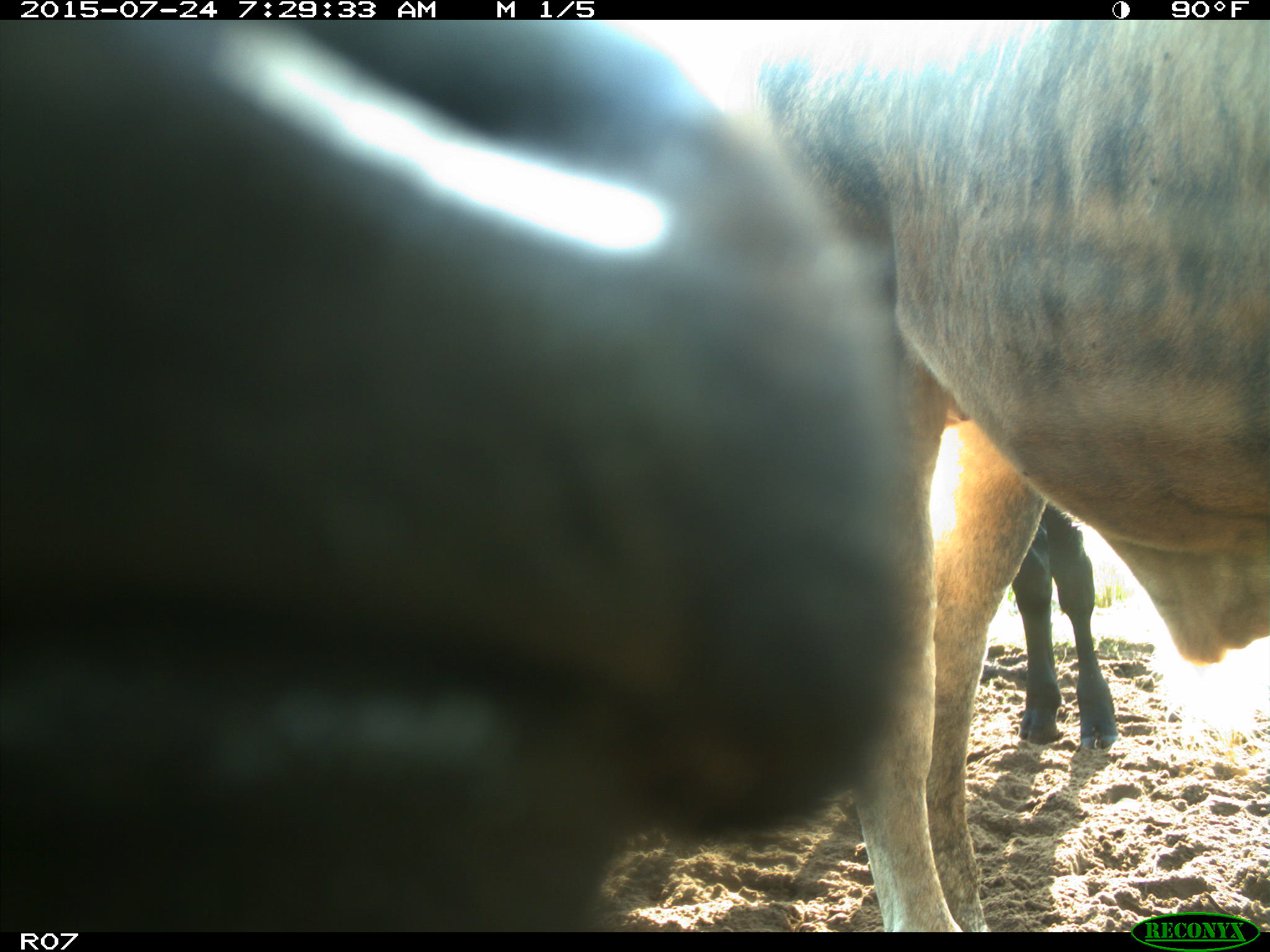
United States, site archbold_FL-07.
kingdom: Animalia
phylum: Chordata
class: Mammalia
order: Artiodactyla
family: Bovidae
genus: Bos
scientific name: Bos taurus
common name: domestic cow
Bos taurus (domestic cow).